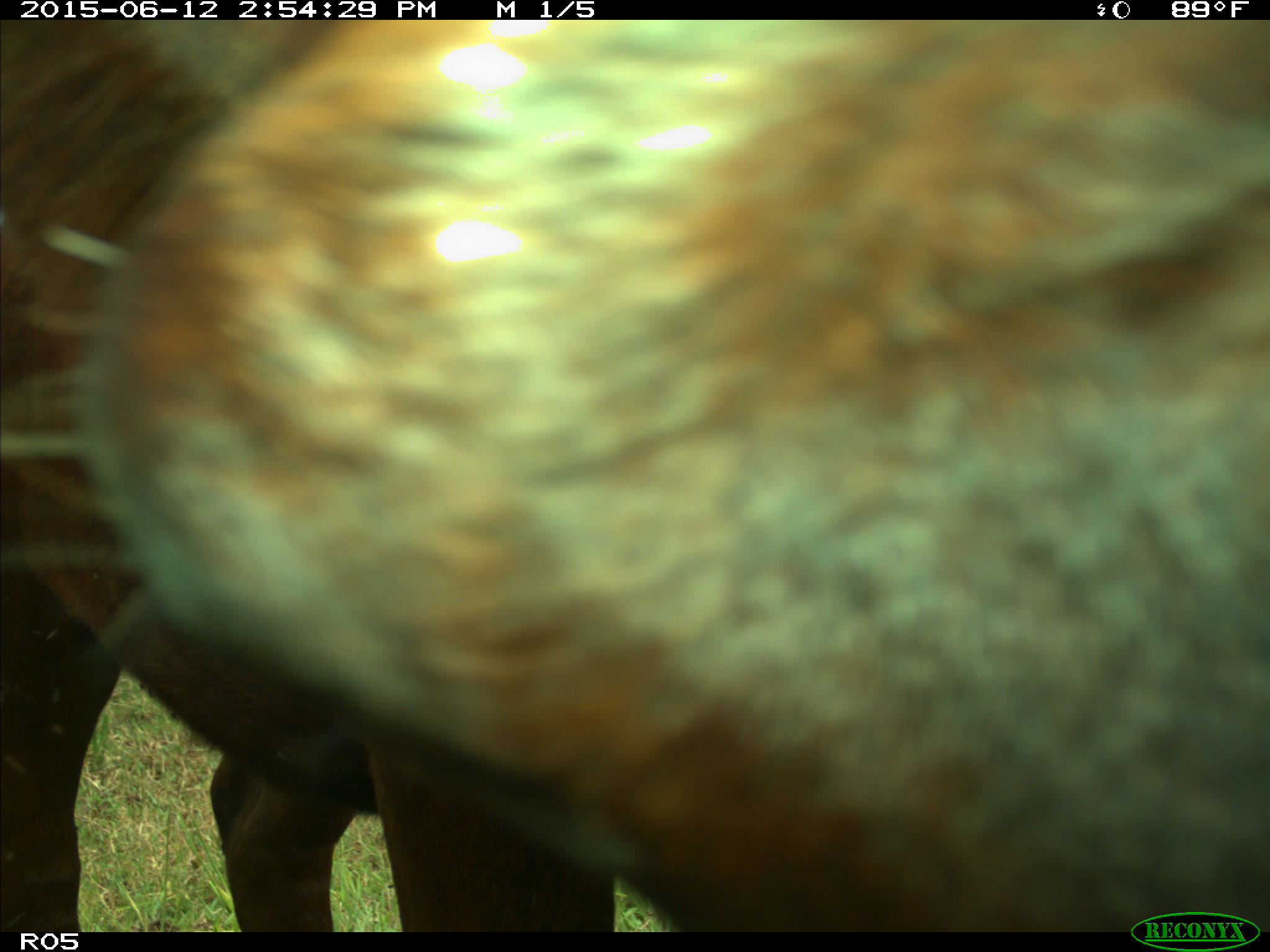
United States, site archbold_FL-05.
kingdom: Animalia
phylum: Chordata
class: Mammalia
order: Artiodactyla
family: Bovidae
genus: Bos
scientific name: Bos taurus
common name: domestic cow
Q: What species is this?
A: Bos taurus (domestic cow).